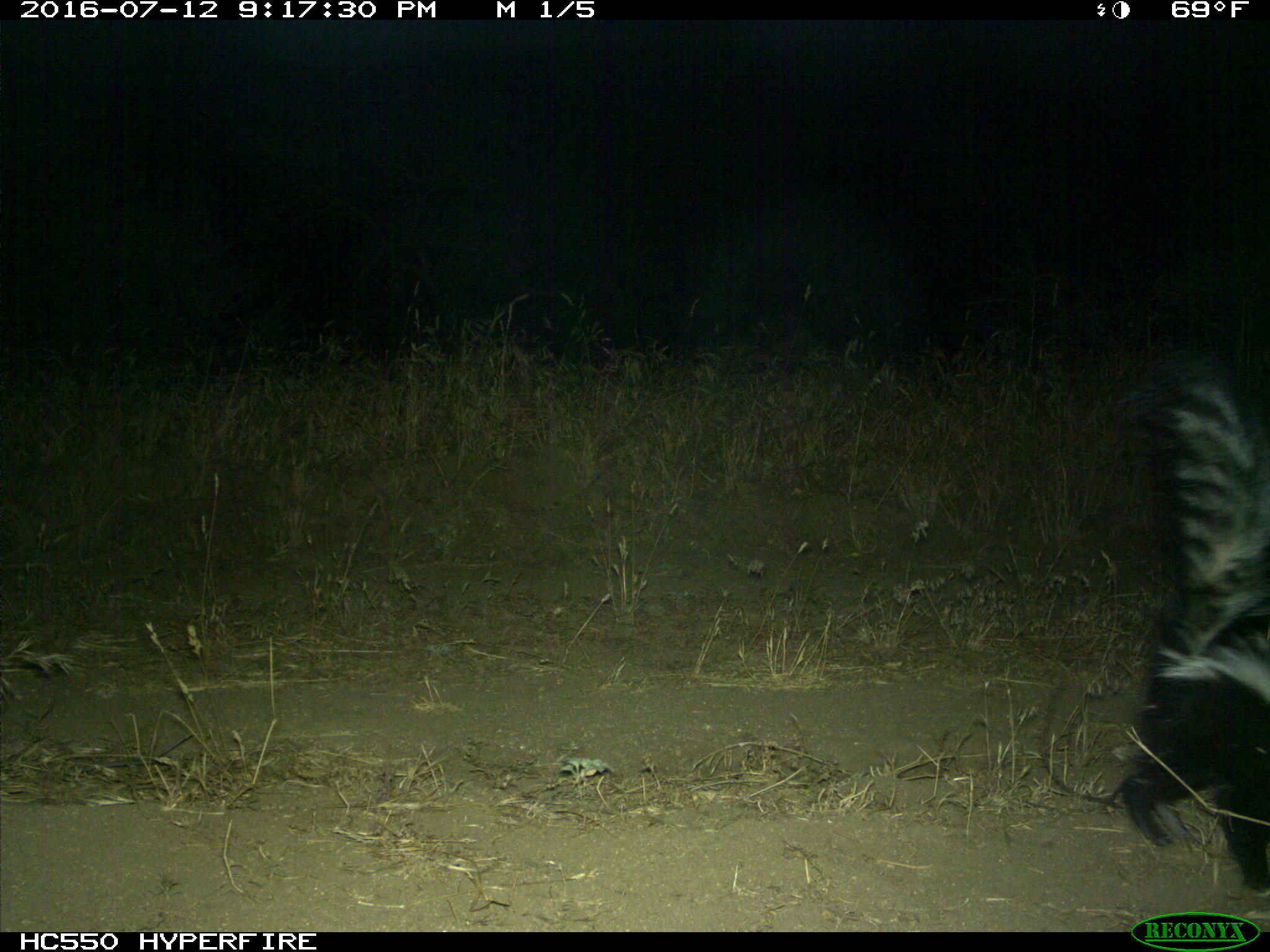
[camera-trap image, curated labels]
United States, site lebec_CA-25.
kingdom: Animalia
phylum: Chordata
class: Mammalia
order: Carnivora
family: Mephitidae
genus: Mephitis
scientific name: Mephitis mephitis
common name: striped skunk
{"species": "Mephitis mephitis (striped skunk)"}